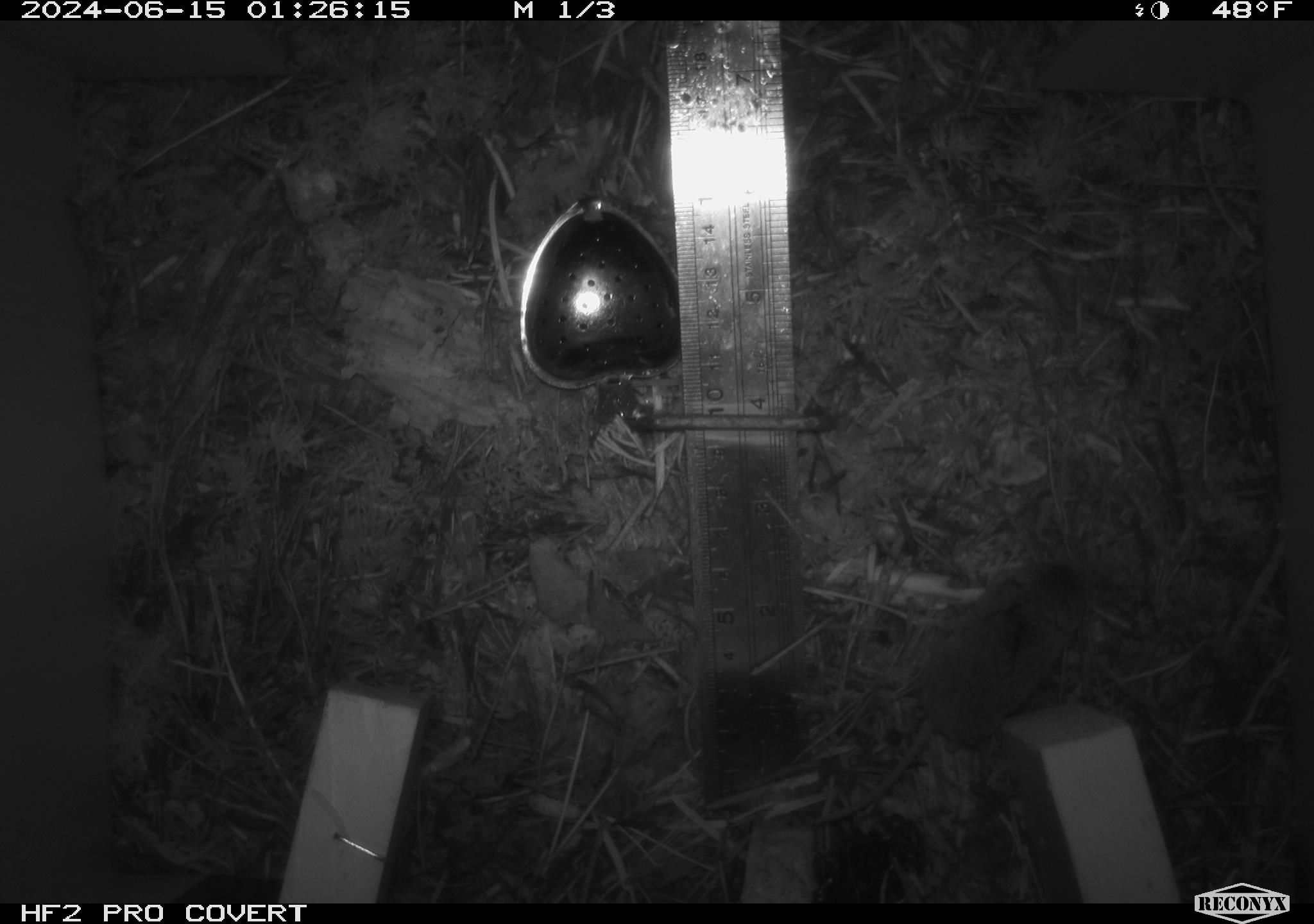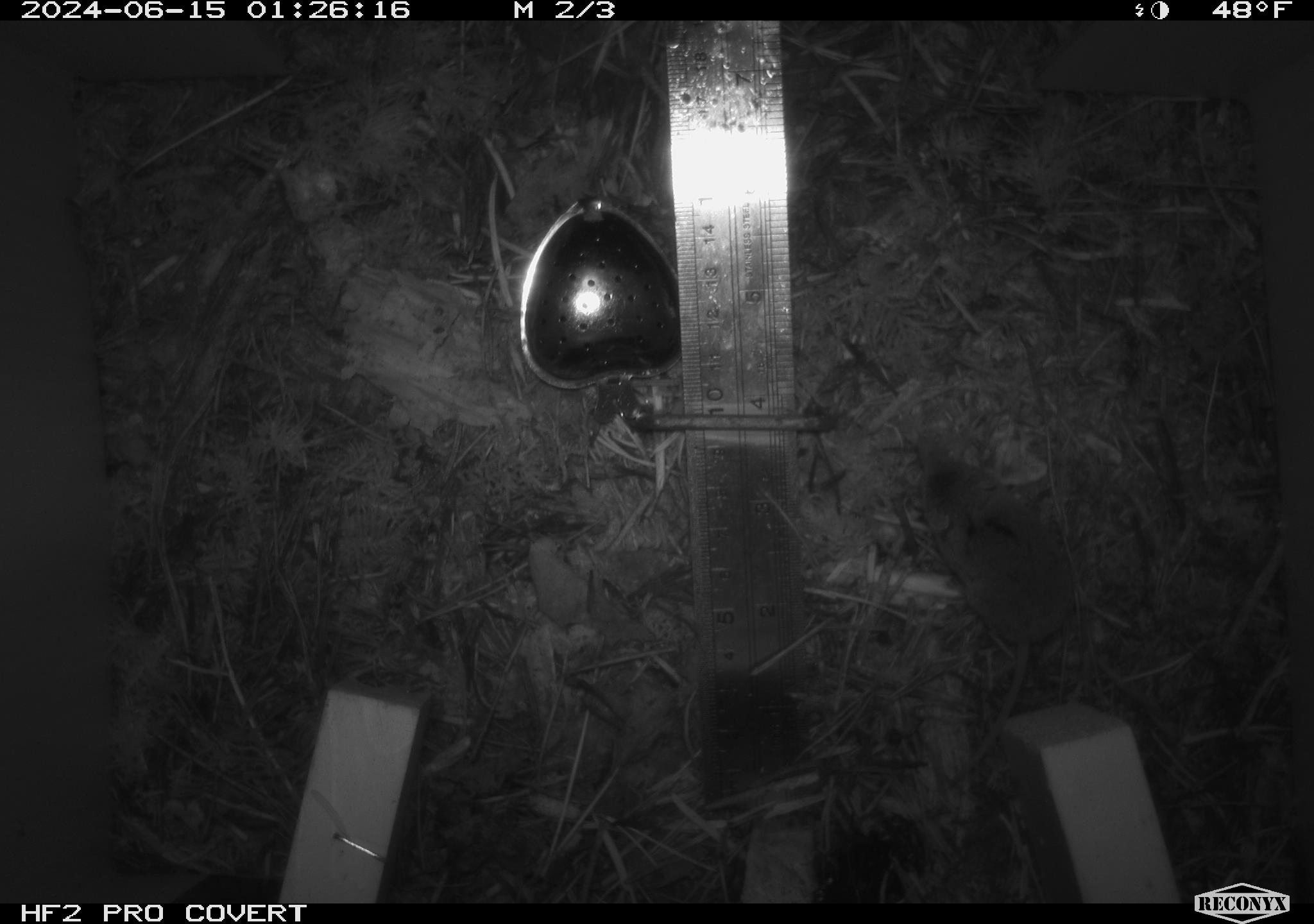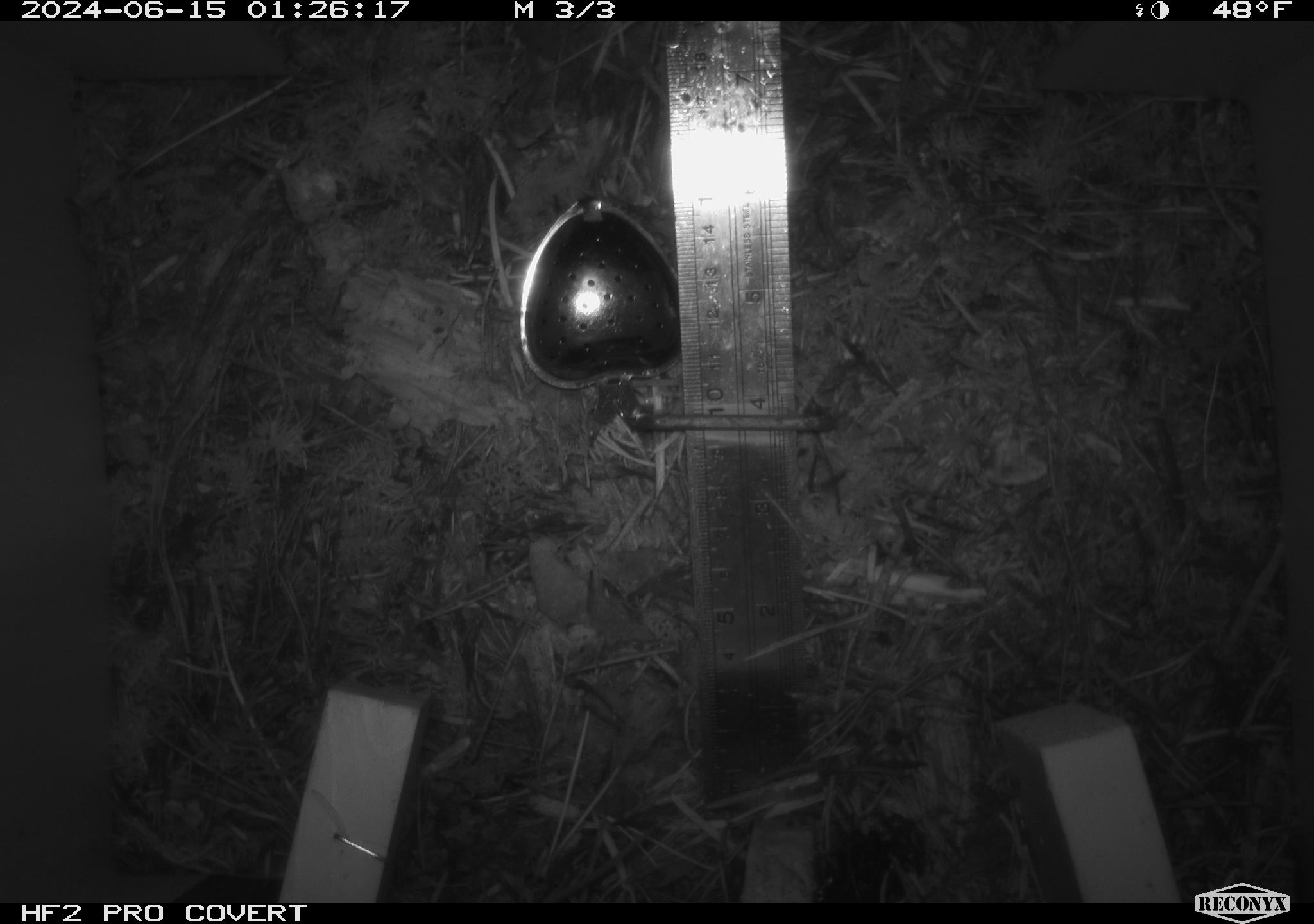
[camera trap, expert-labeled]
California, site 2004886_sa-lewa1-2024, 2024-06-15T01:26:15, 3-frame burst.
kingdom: Animalia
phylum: Chordata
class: Mammalia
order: Eulipotyphla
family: Soricidae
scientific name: Soricidae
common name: shrews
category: soricidae family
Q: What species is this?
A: Soricidae family (shrews) (Soricidae).